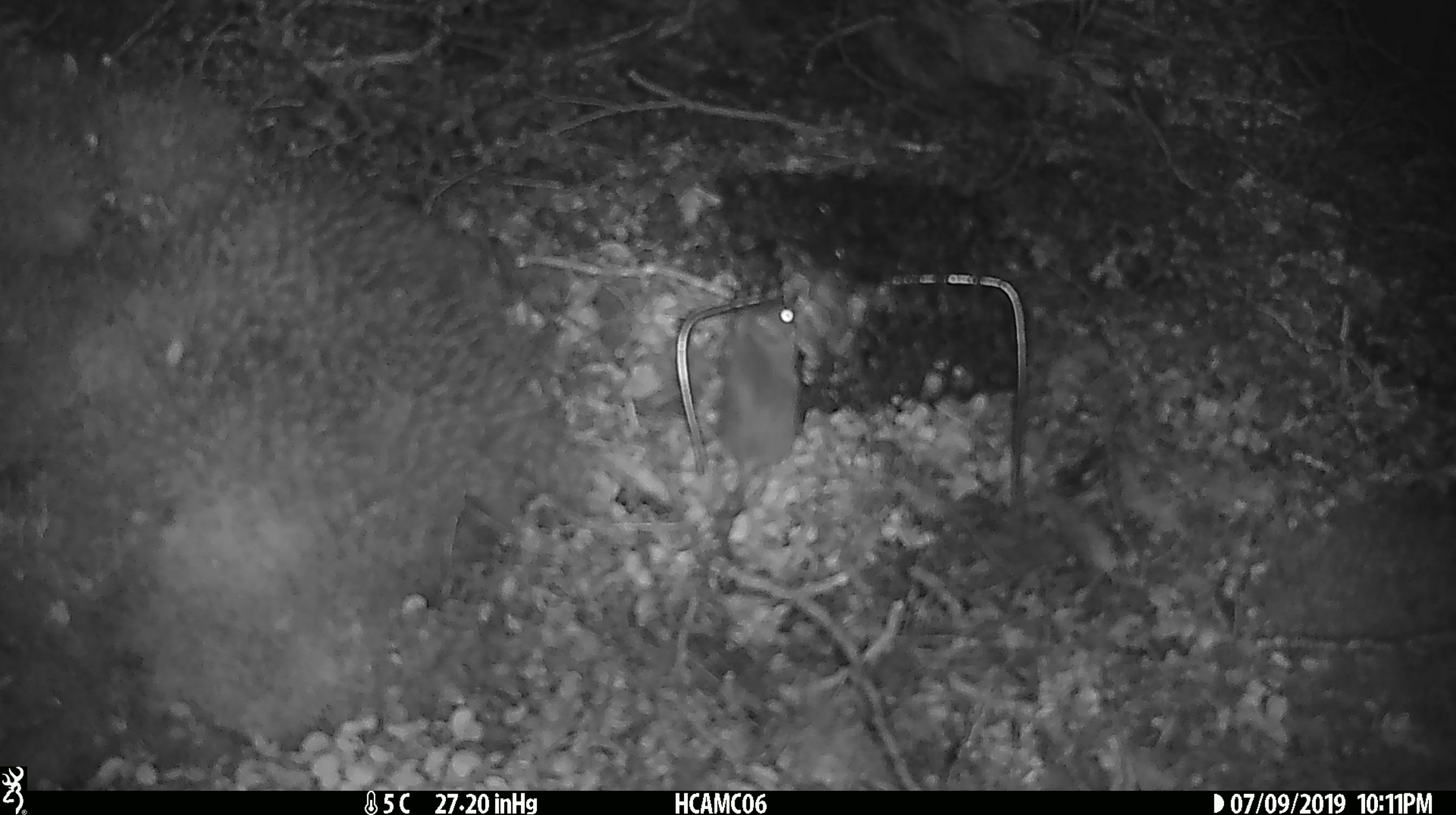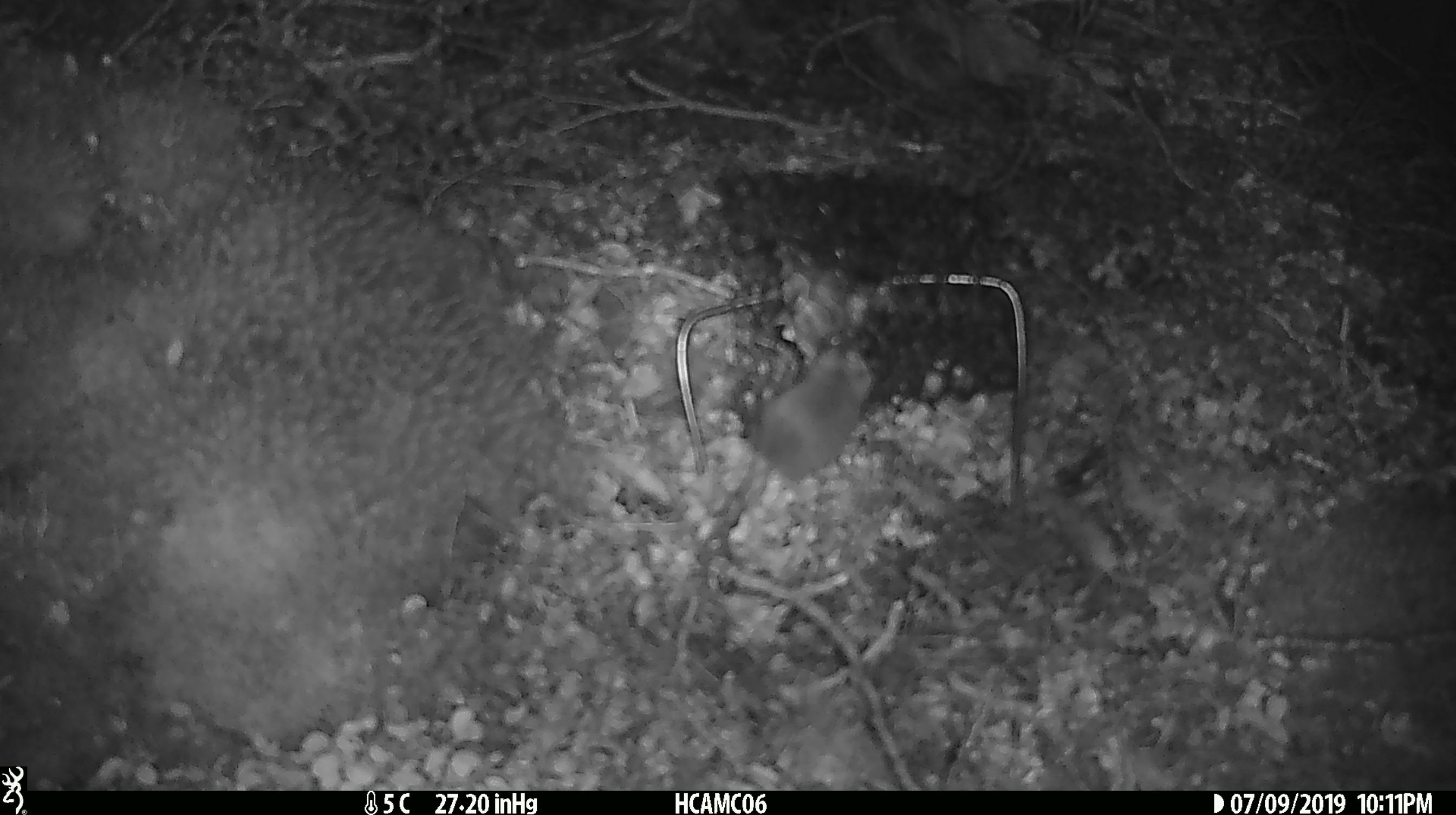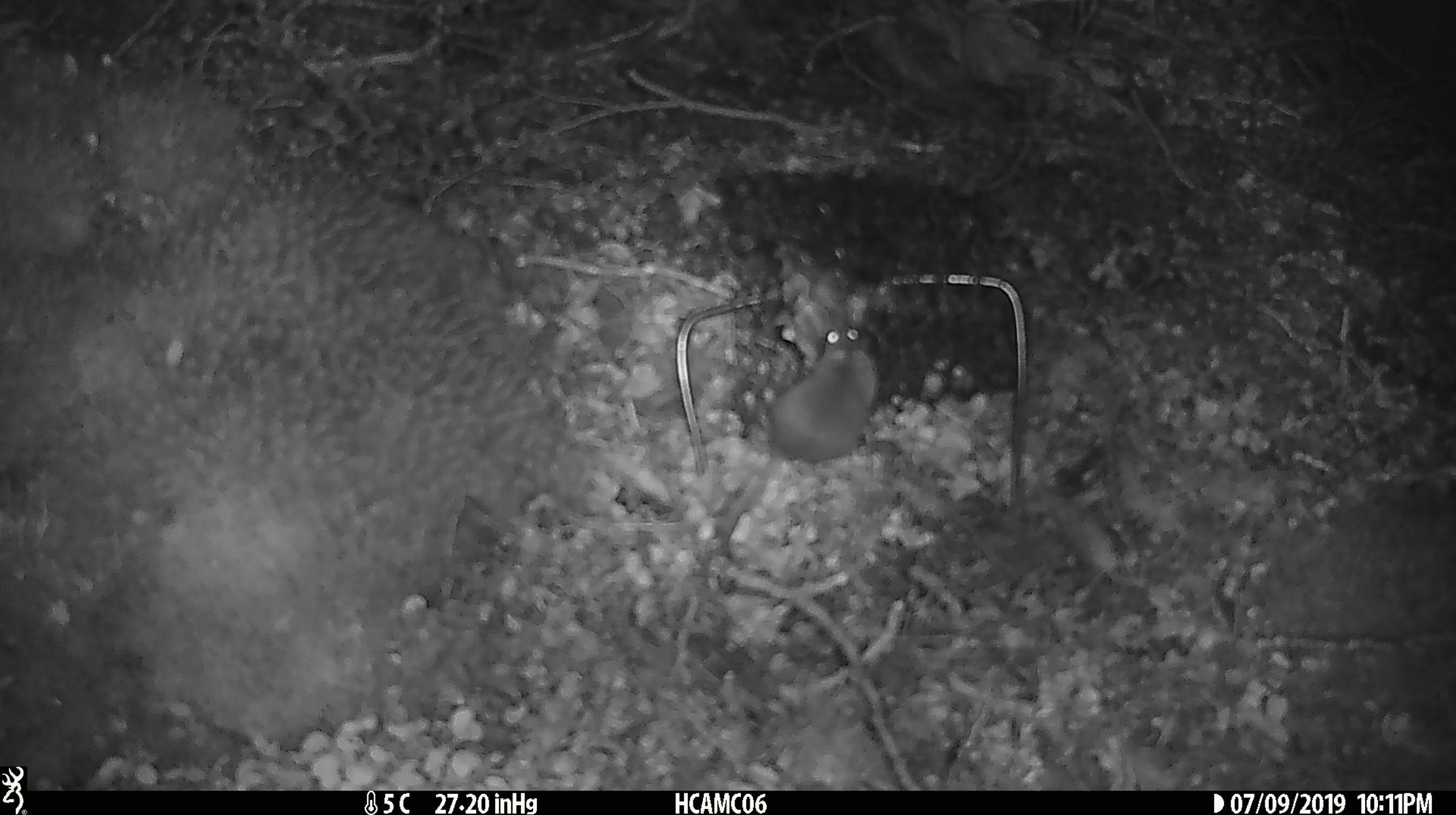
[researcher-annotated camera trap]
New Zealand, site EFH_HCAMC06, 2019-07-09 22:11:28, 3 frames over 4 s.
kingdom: Animalia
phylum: Chordata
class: Mammalia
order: Rodentia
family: Muridae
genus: Mus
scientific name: Mus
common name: mouse